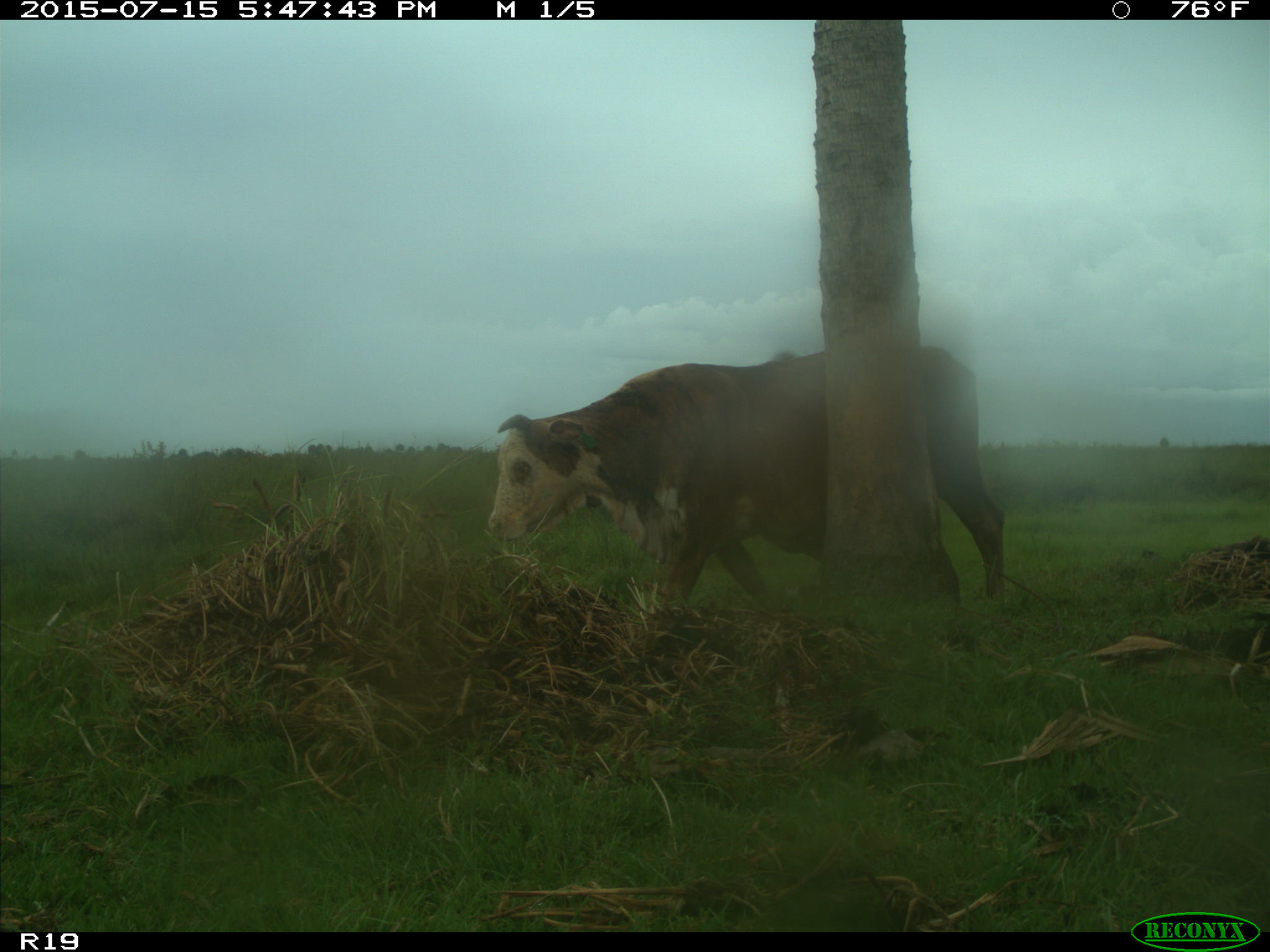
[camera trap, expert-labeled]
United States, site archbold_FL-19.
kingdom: Animalia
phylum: Chordata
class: Mammalia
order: Artiodactyla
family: Bovidae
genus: Bos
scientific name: Bos taurus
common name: domestic cow